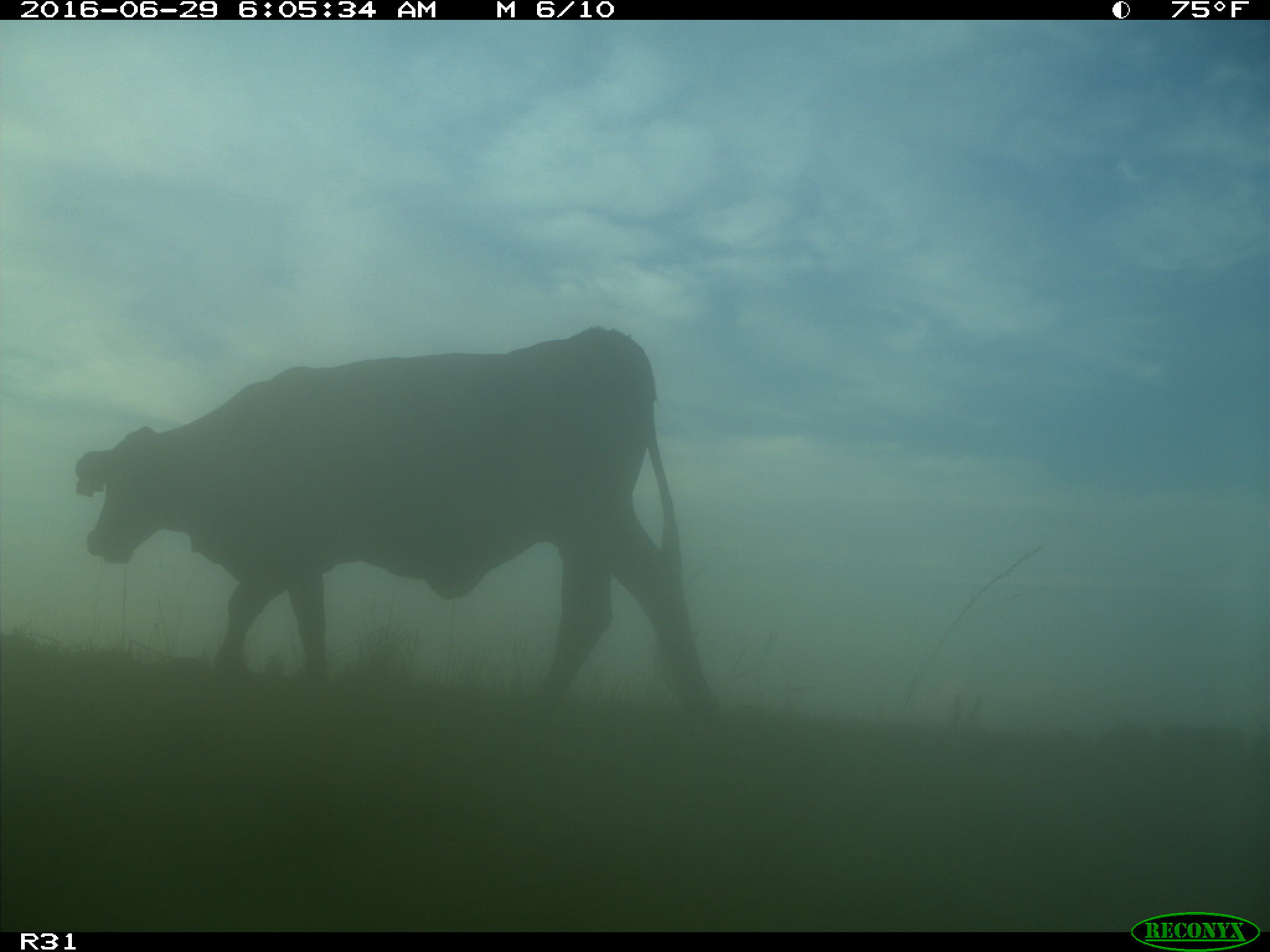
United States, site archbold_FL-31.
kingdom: Animalia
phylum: Chordata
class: Mammalia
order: Artiodactyla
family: Bovidae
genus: Bos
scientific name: Bos taurus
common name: domestic cow